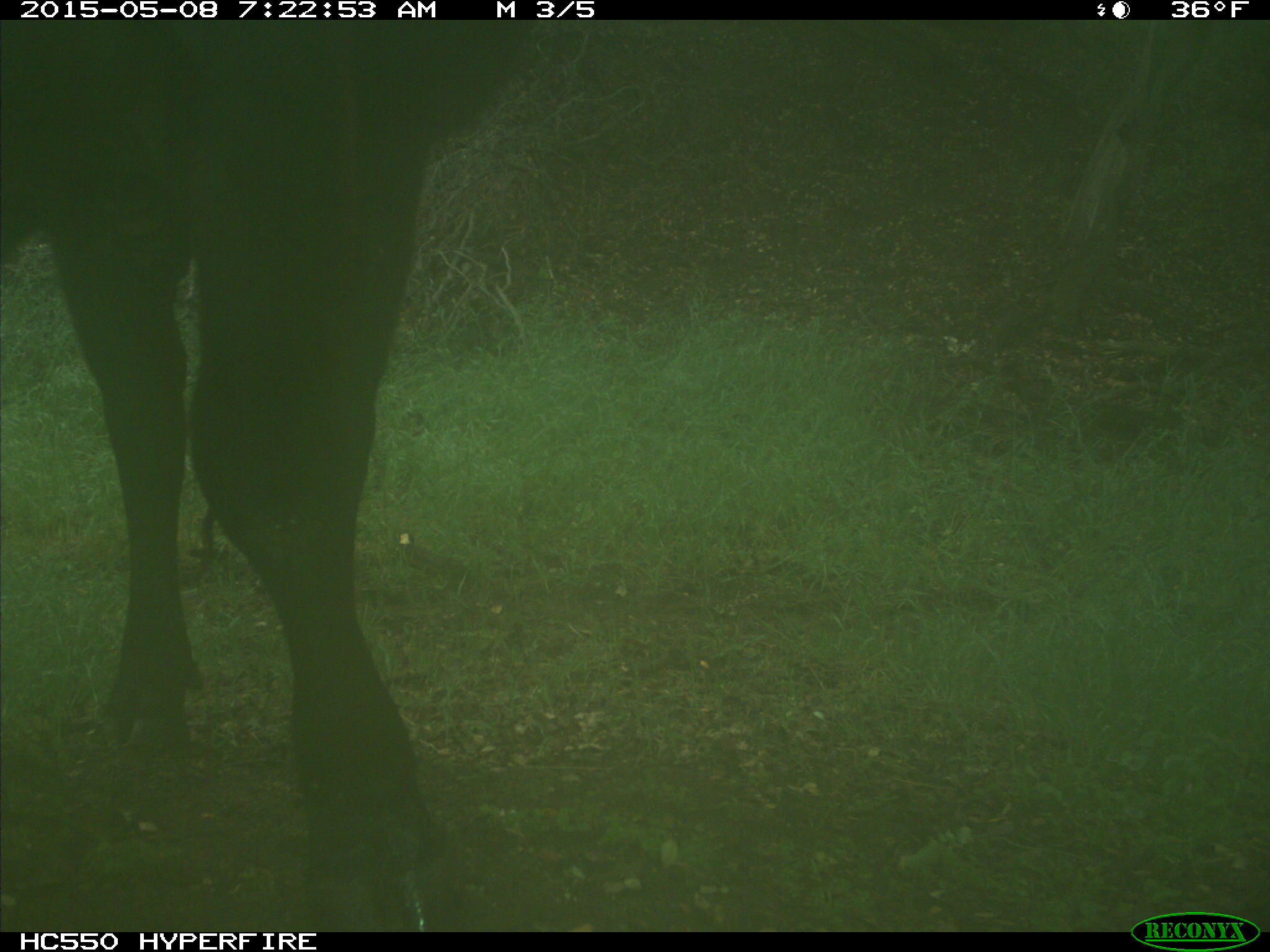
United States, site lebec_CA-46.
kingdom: Animalia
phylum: Chordata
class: Mammalia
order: Artiodactyla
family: Bovidae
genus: Bos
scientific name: Bos taurus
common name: domestic cow